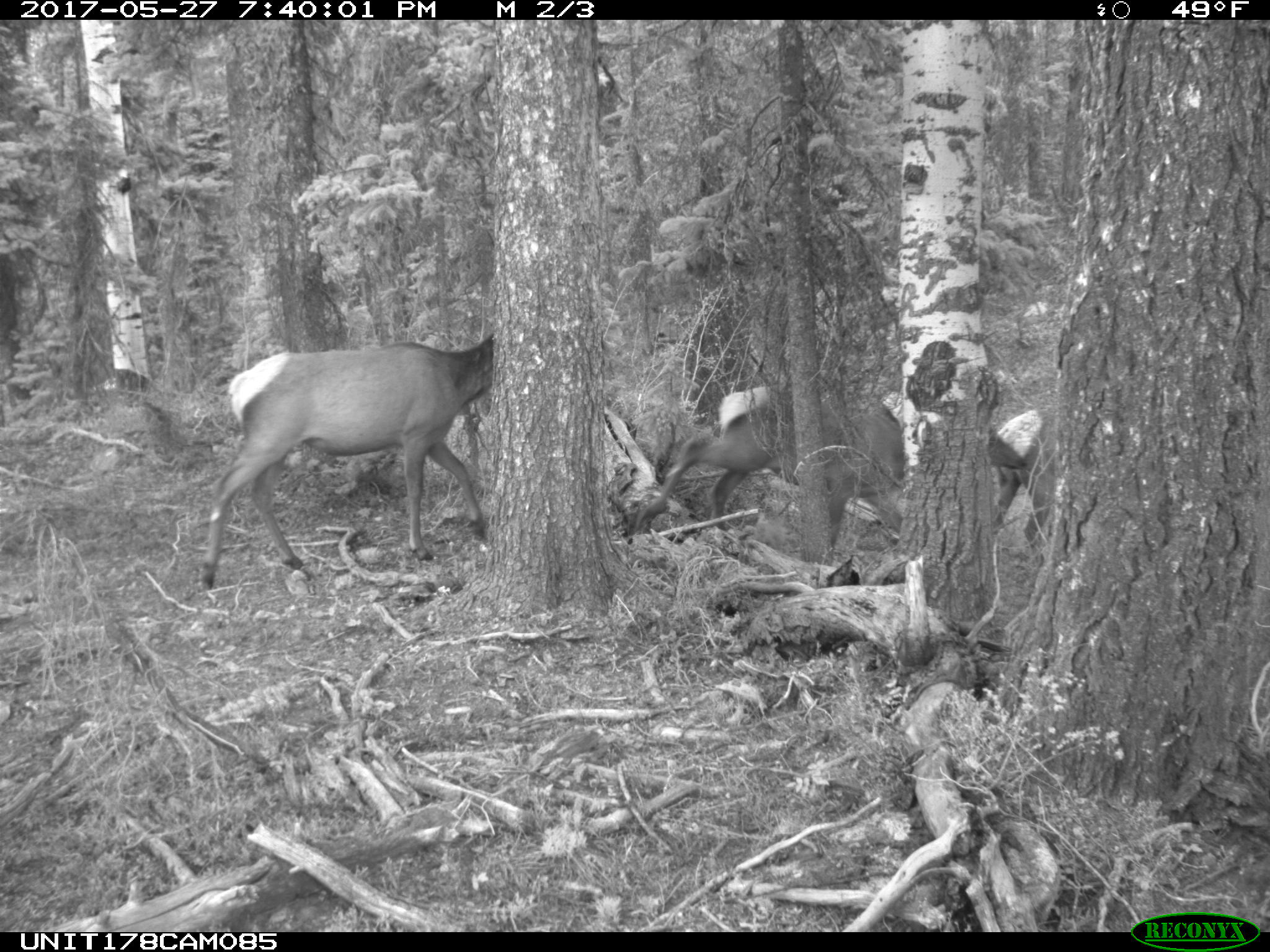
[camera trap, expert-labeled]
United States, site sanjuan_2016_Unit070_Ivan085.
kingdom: Animalia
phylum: Chordata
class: Mammalia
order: Artiodactyla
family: Cervidae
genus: Cervus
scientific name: Cervus elaphus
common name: red deer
Cervus elaphus (red deer).